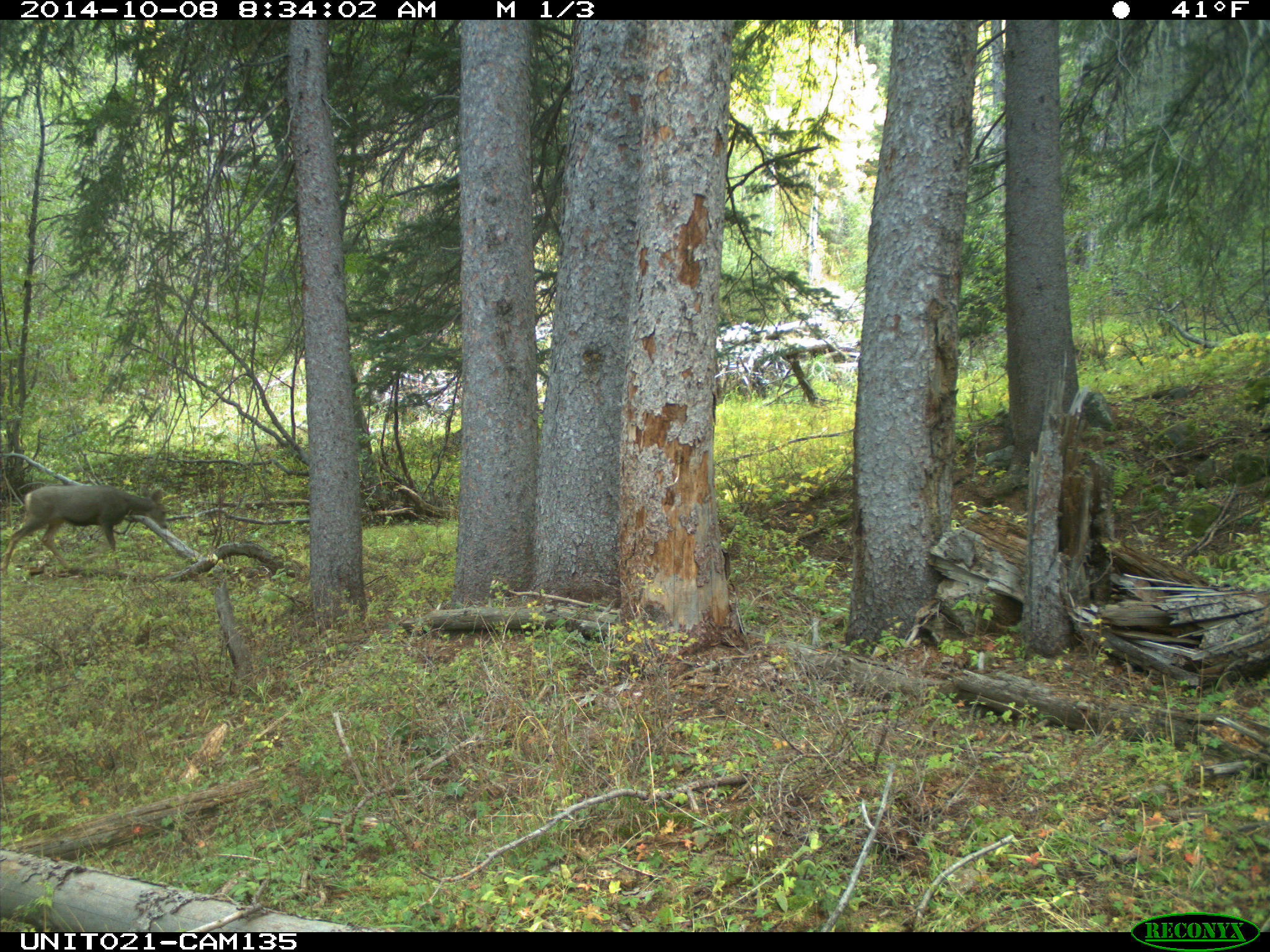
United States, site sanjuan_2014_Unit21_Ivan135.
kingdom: Animalia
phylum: Chordata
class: Mammalia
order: Artiodactyla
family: Cervidae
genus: Odocoileus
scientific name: Odocoileus hemionus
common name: mule deer